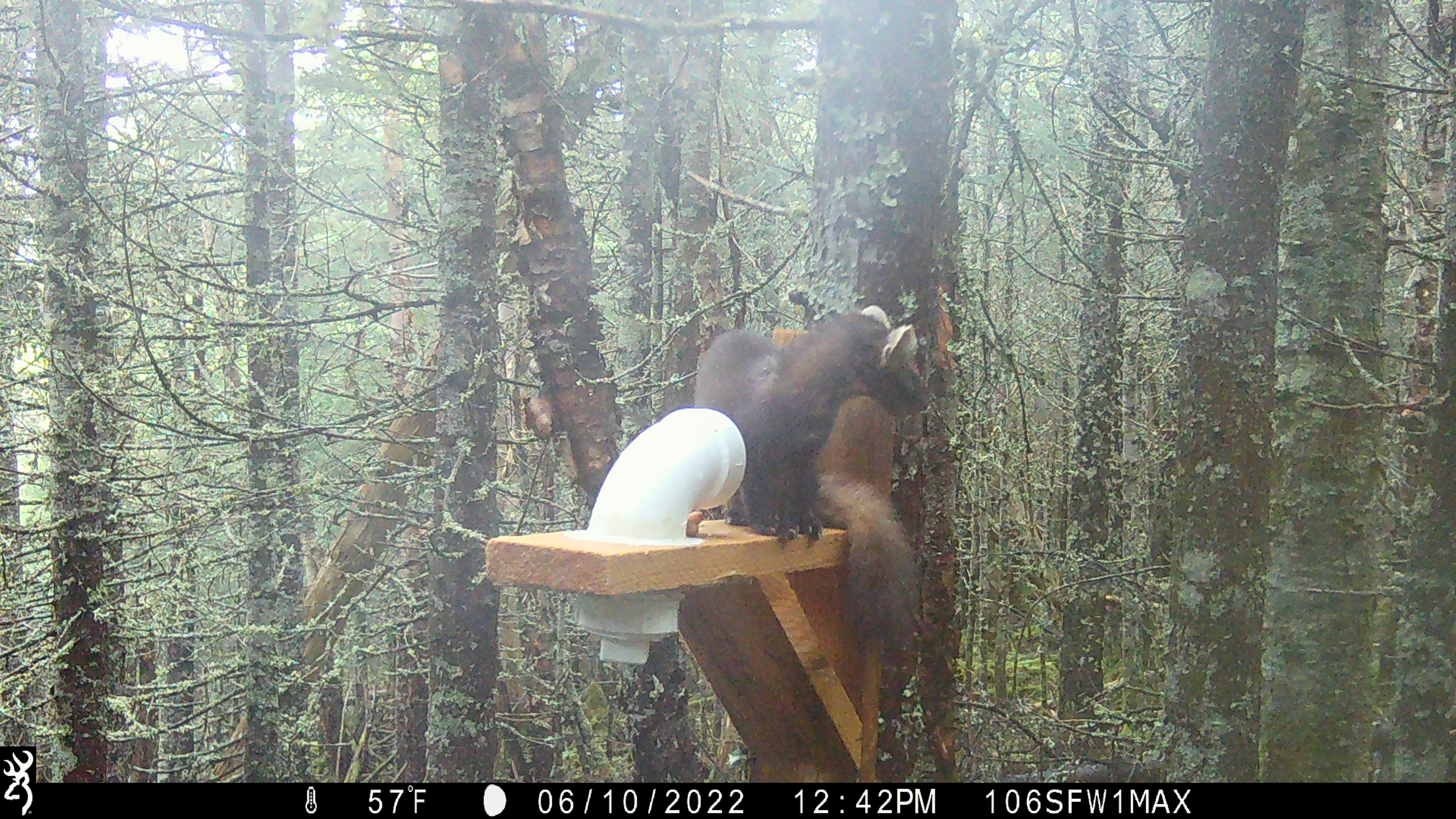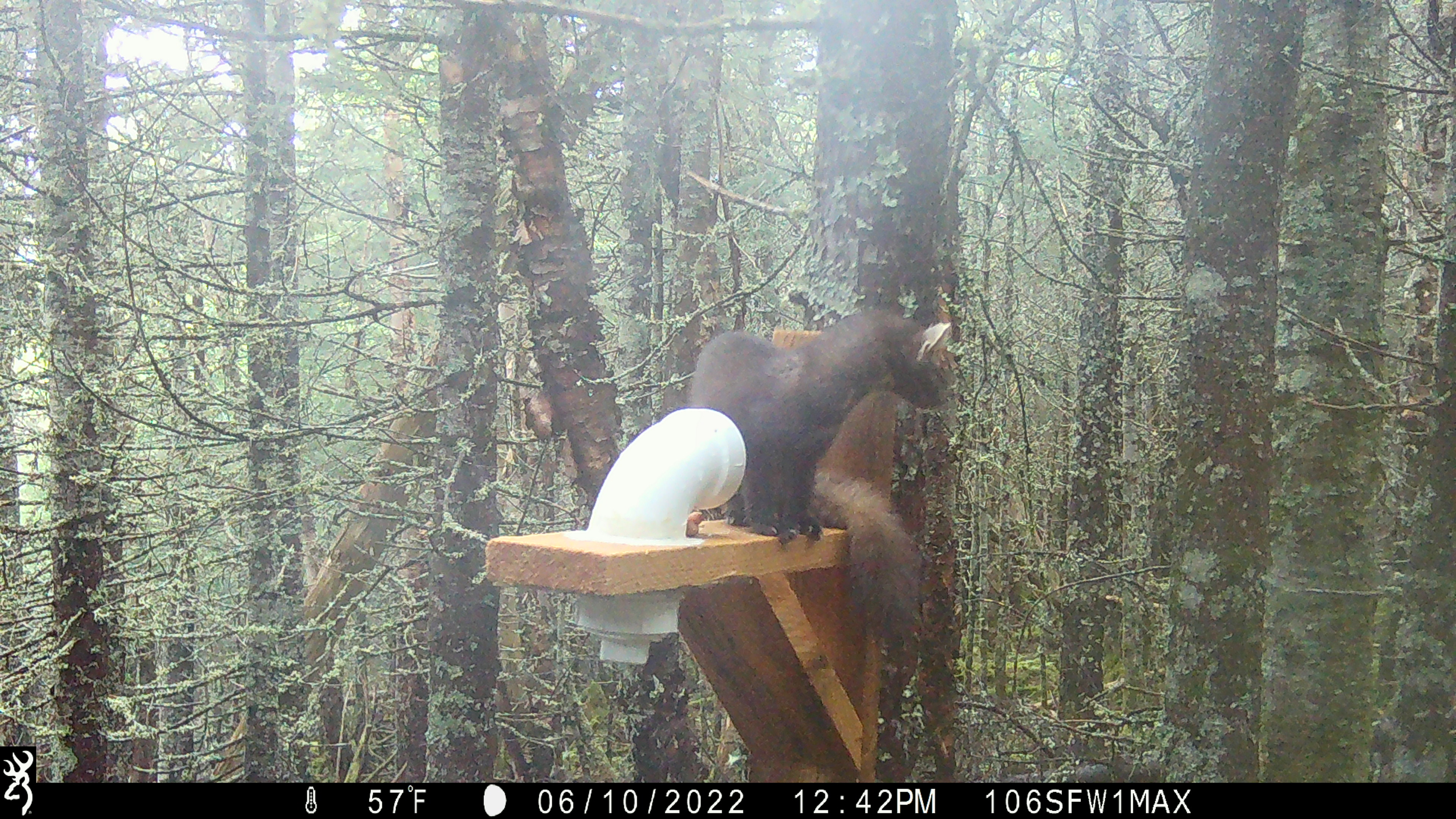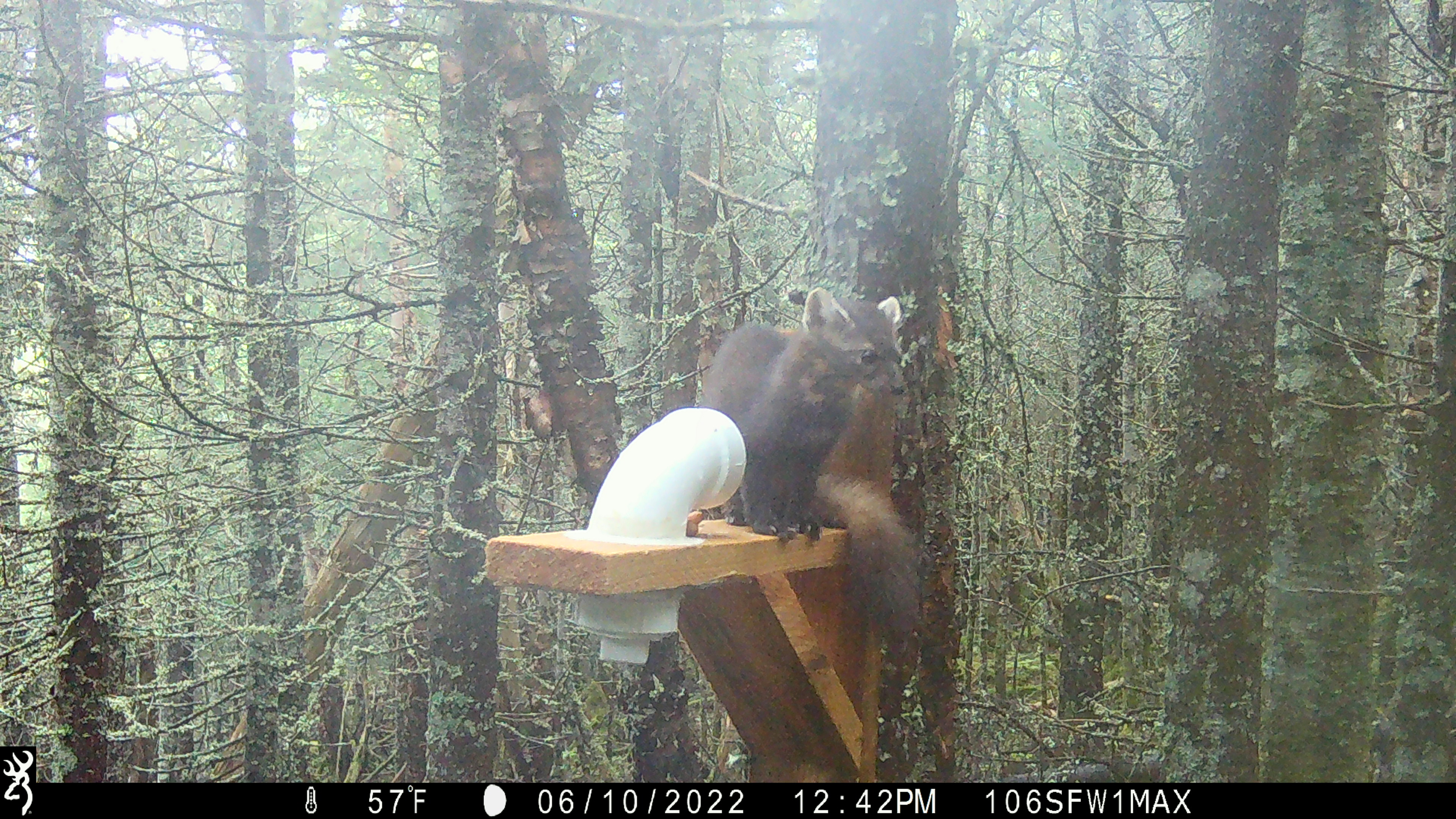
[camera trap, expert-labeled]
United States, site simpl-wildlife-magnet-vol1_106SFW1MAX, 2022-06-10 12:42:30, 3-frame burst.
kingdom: Animalia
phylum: Chordata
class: Mammalia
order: Carnivora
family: Mustelidae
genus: Martes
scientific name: Martes americana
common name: american marten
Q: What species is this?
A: American marten (Martes americana).